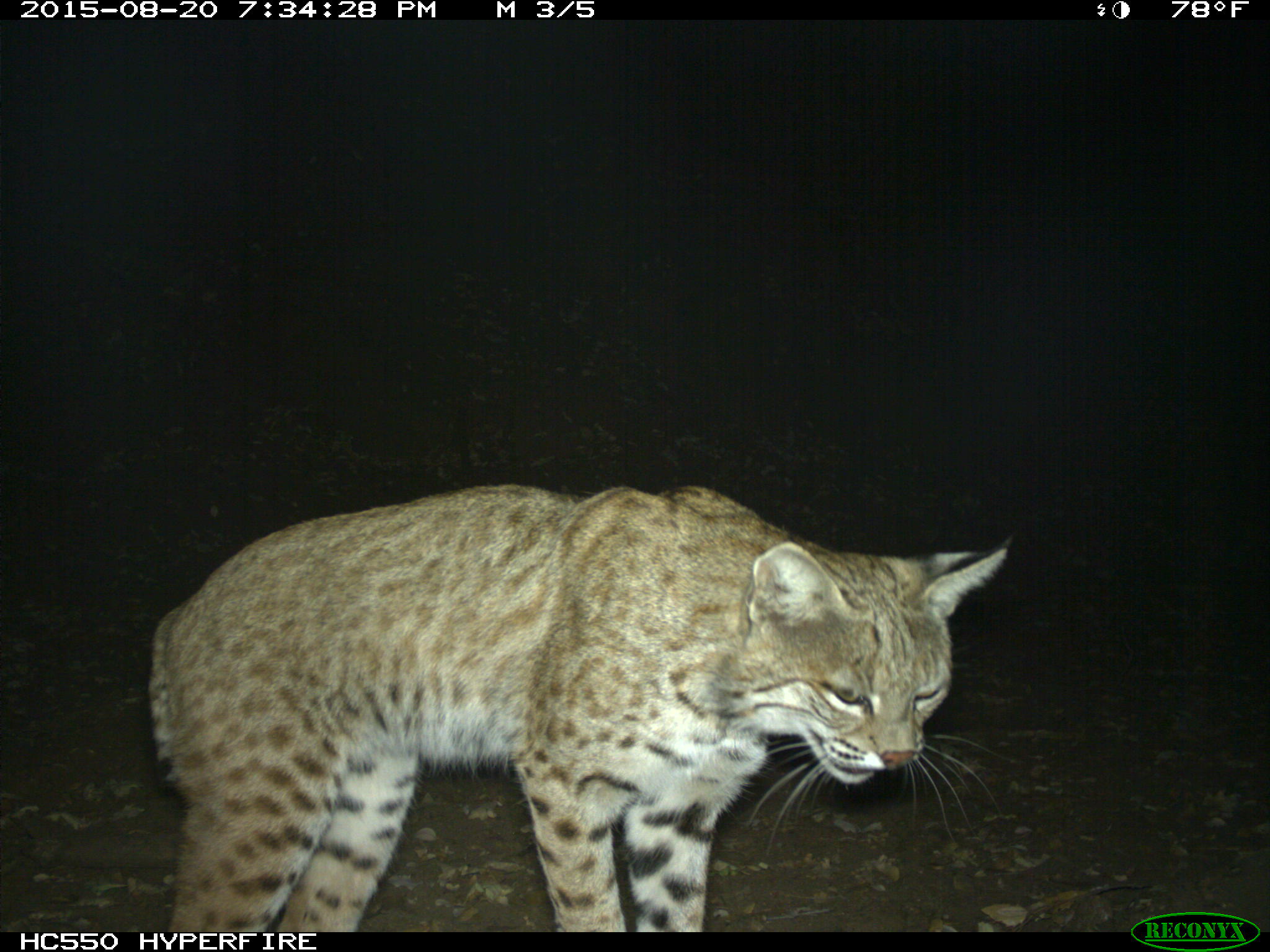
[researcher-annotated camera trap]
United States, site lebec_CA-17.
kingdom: Animalia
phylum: Chordata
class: Mammalia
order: Carnivora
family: Felidae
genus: Lynx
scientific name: Lynx rufus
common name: bobcat